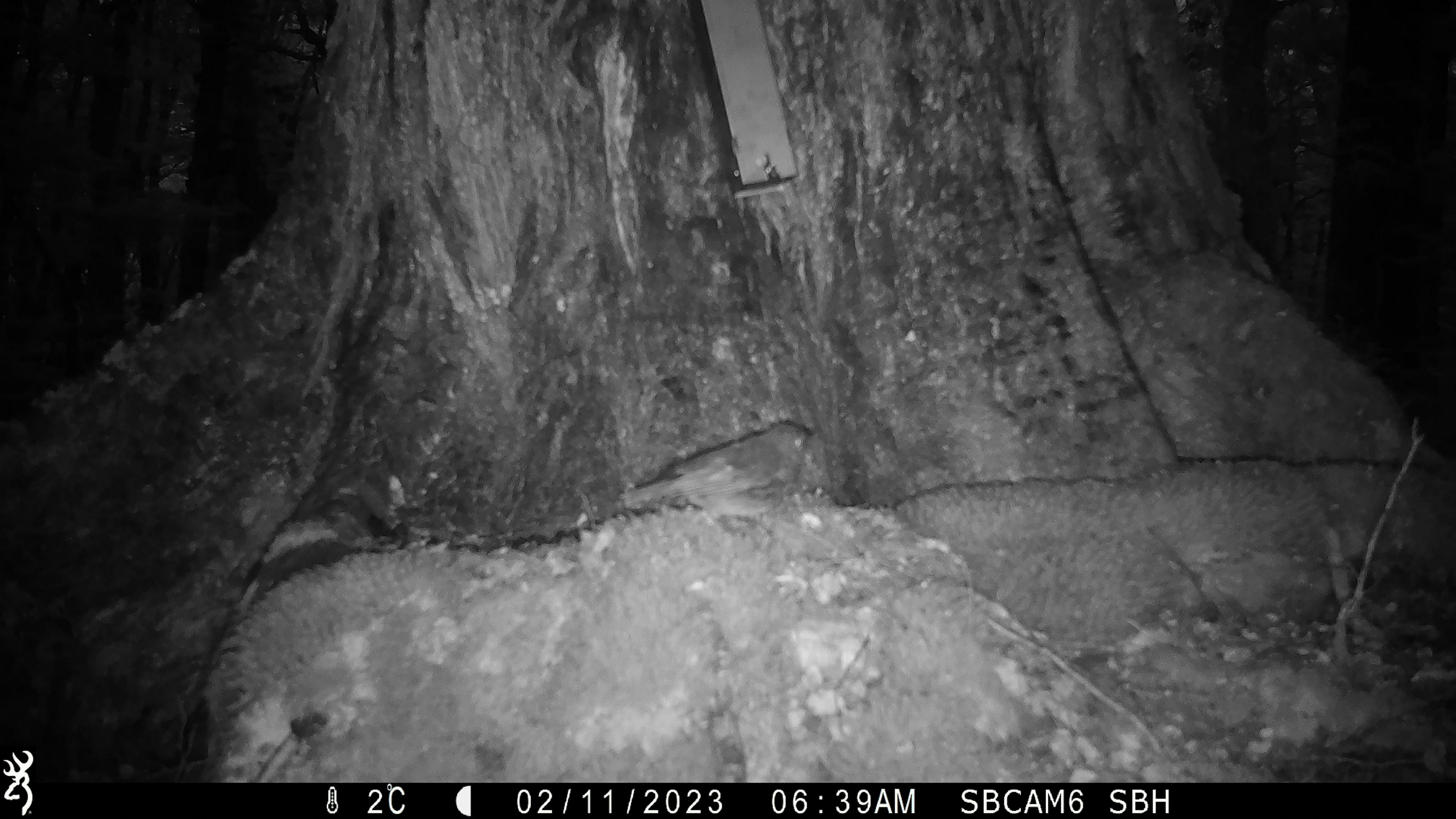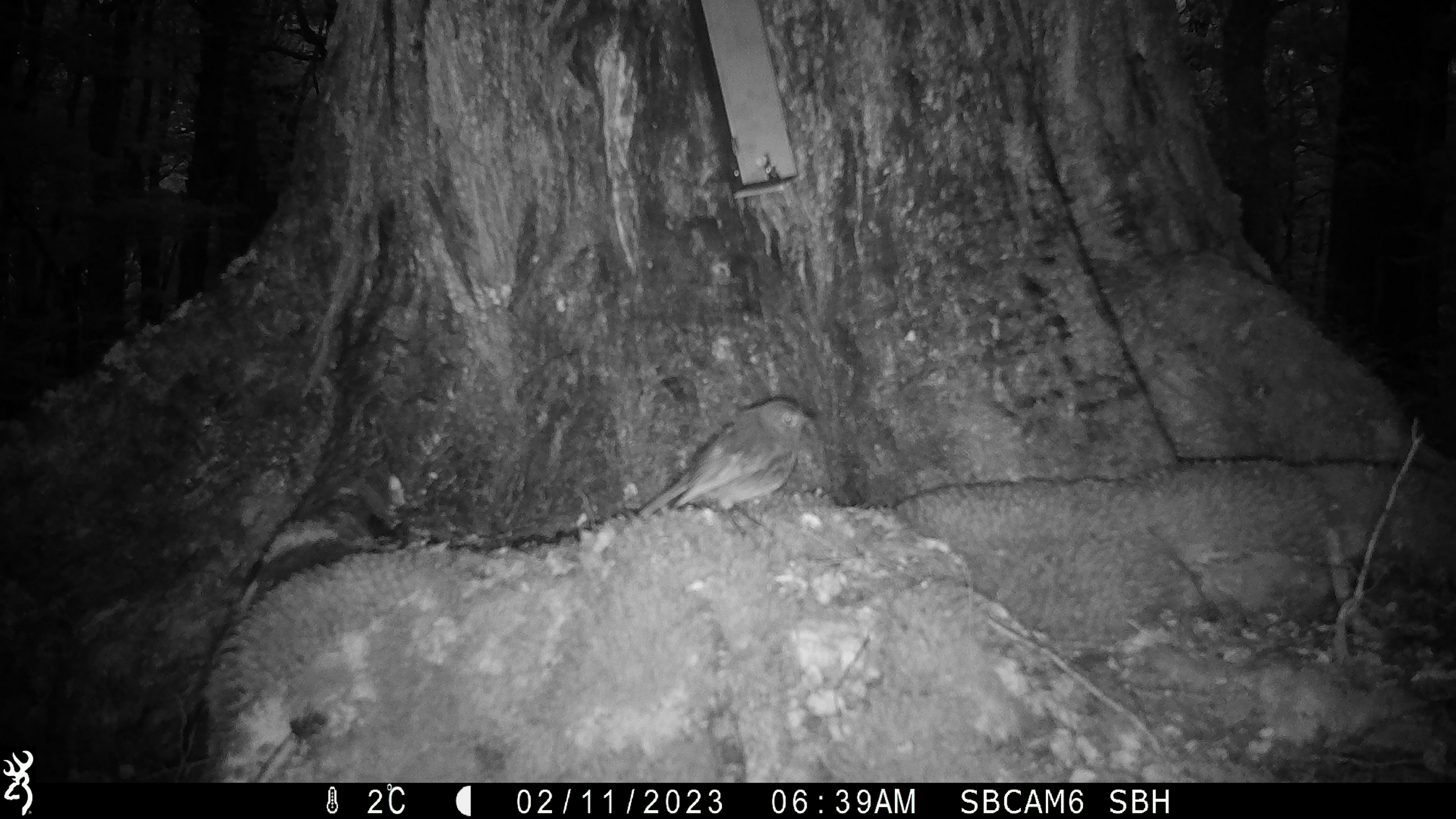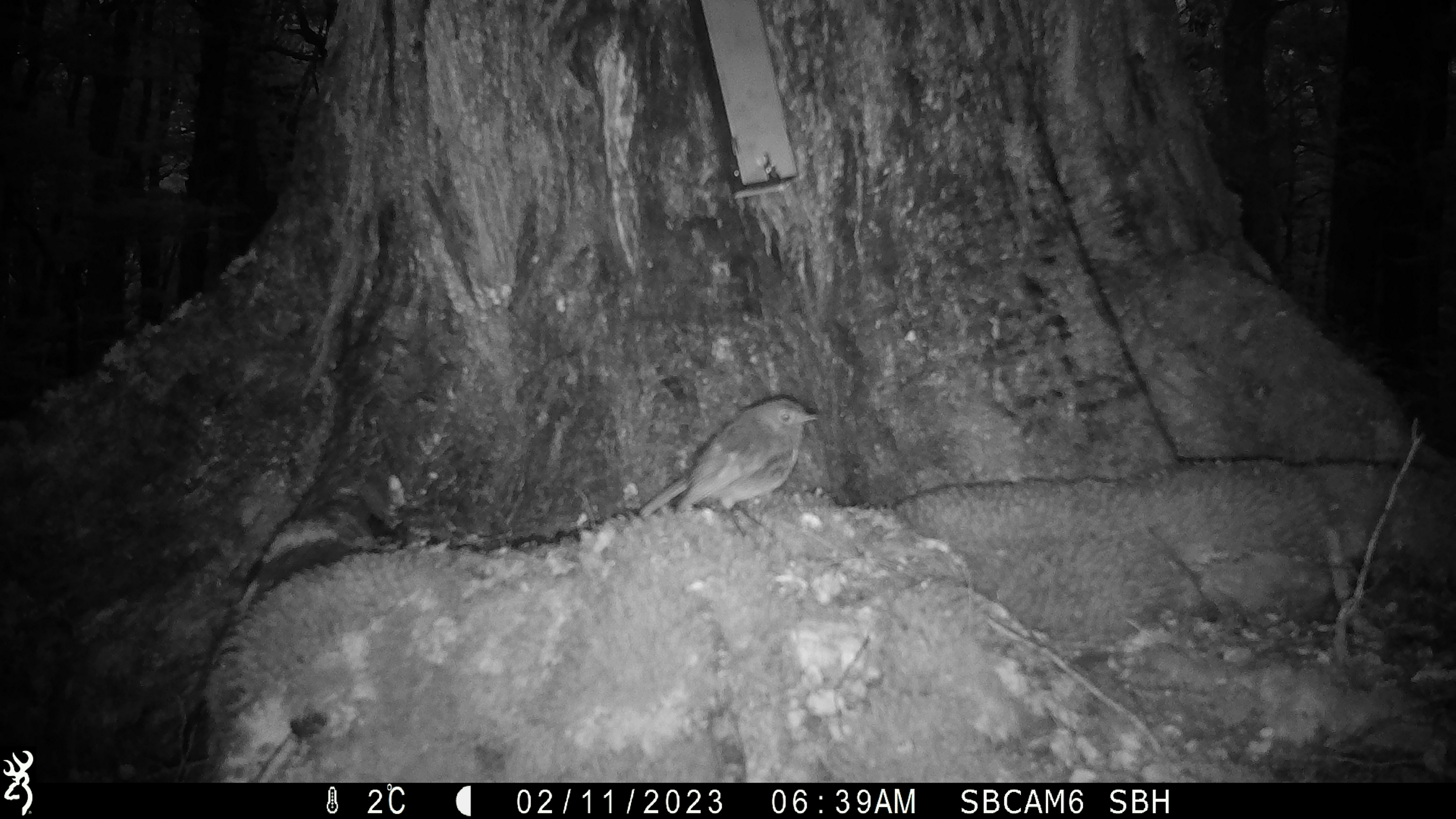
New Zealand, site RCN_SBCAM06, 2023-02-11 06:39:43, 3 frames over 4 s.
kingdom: Animalia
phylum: Chordata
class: Aves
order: Passeriformes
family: Petroicidae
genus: Petroica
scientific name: Petroica australis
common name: new zealand robin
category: robin